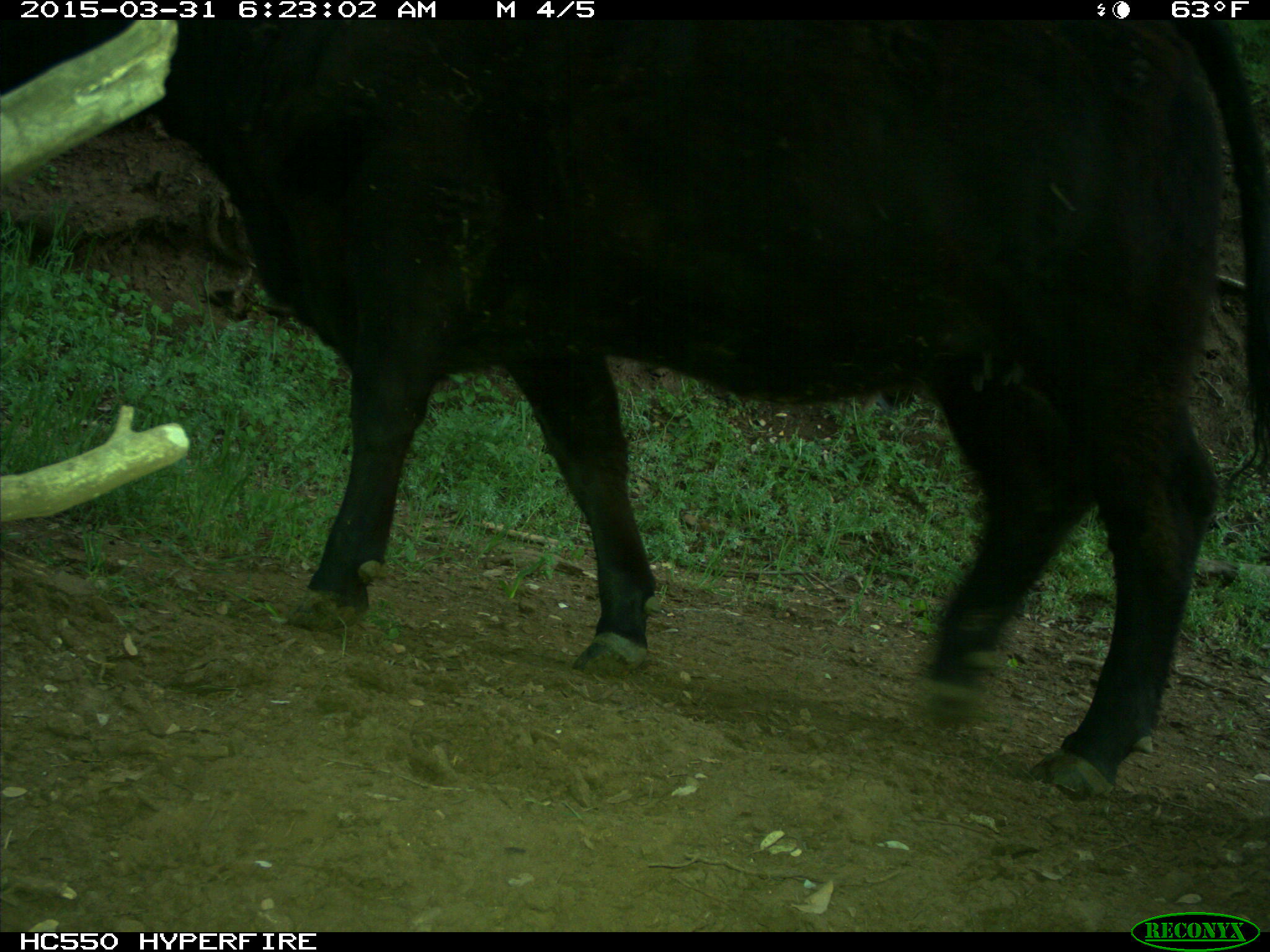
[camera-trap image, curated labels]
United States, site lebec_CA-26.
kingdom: Animalia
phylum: Chordata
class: Mammalia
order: Artiodactyla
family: Bovidae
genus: Bos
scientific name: Bos taurus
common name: domestic cow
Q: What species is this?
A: Bos taurus (domestic cow).